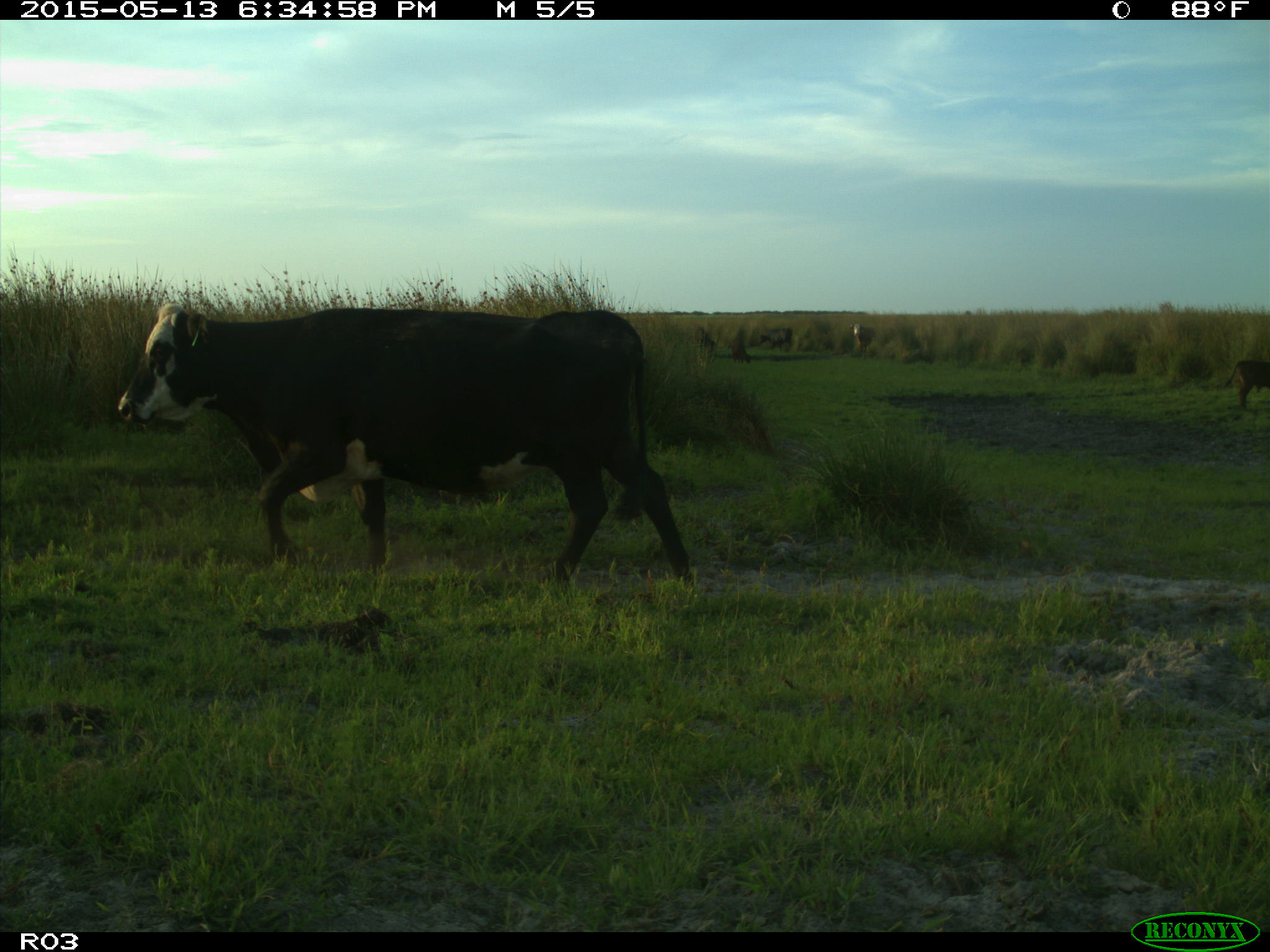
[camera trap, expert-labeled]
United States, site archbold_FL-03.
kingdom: Animalia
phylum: Chordata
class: Mammalia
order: Artiodactyla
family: Bovidae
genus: Bos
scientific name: Bos taurus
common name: domestic cow